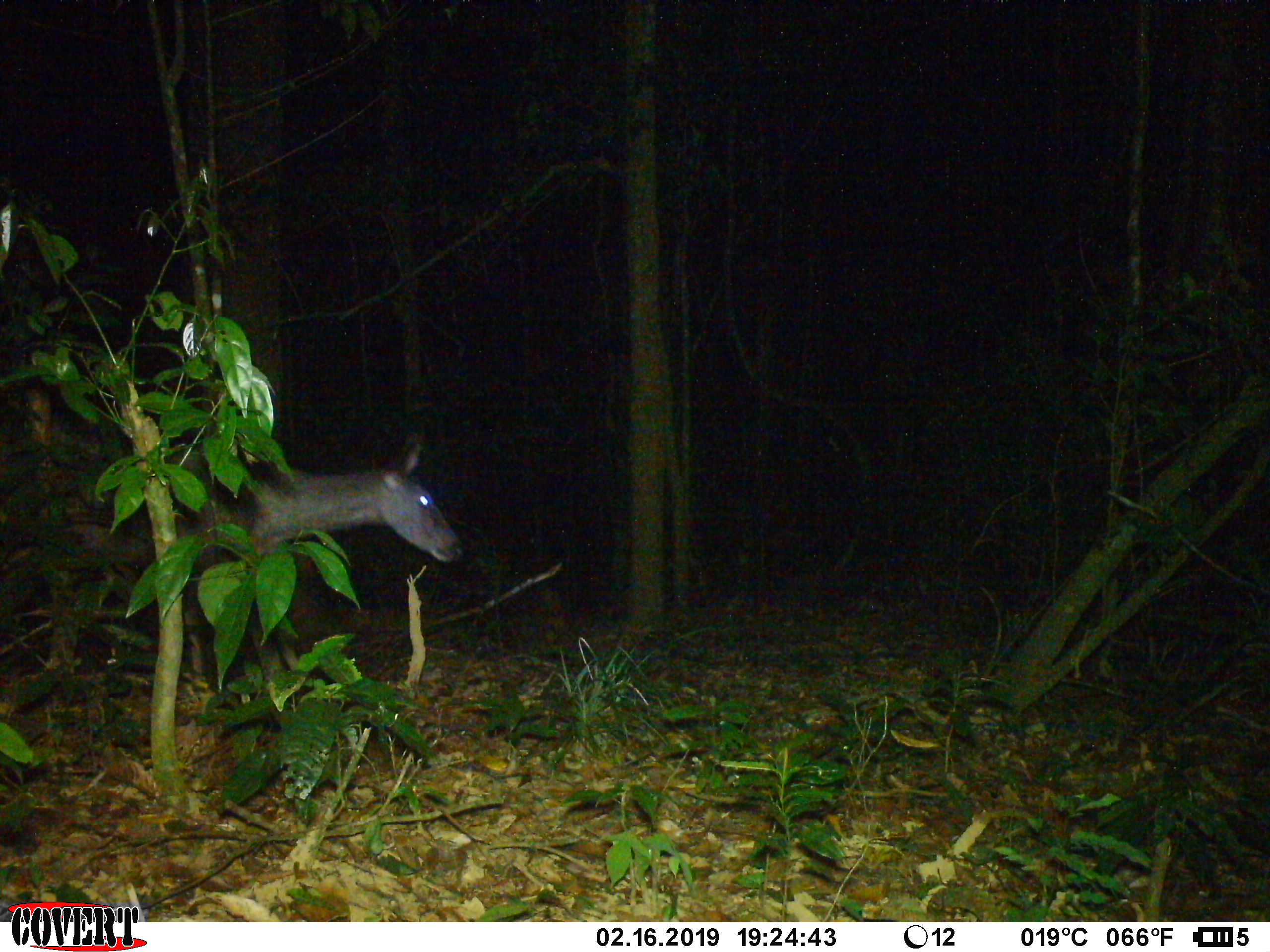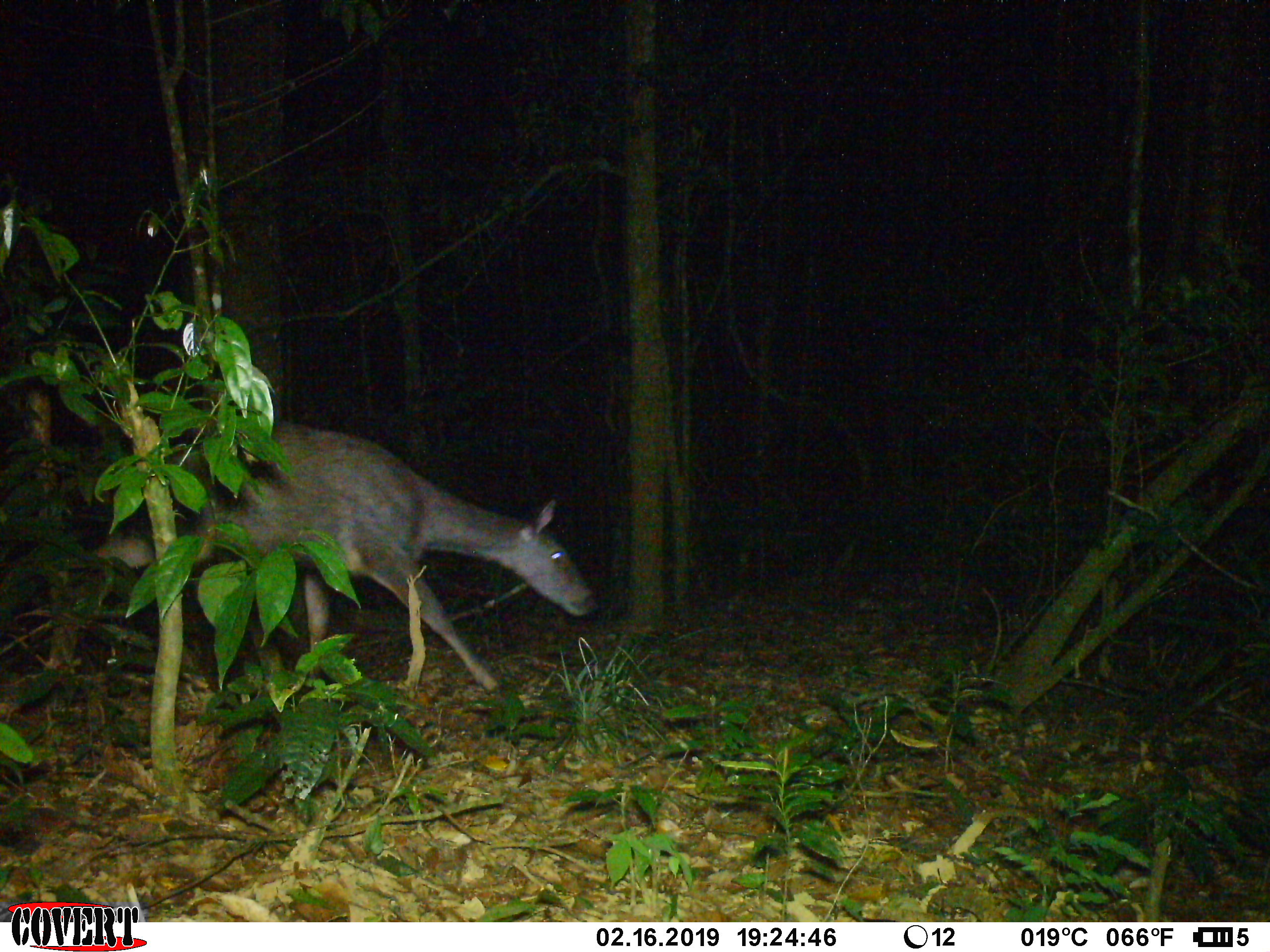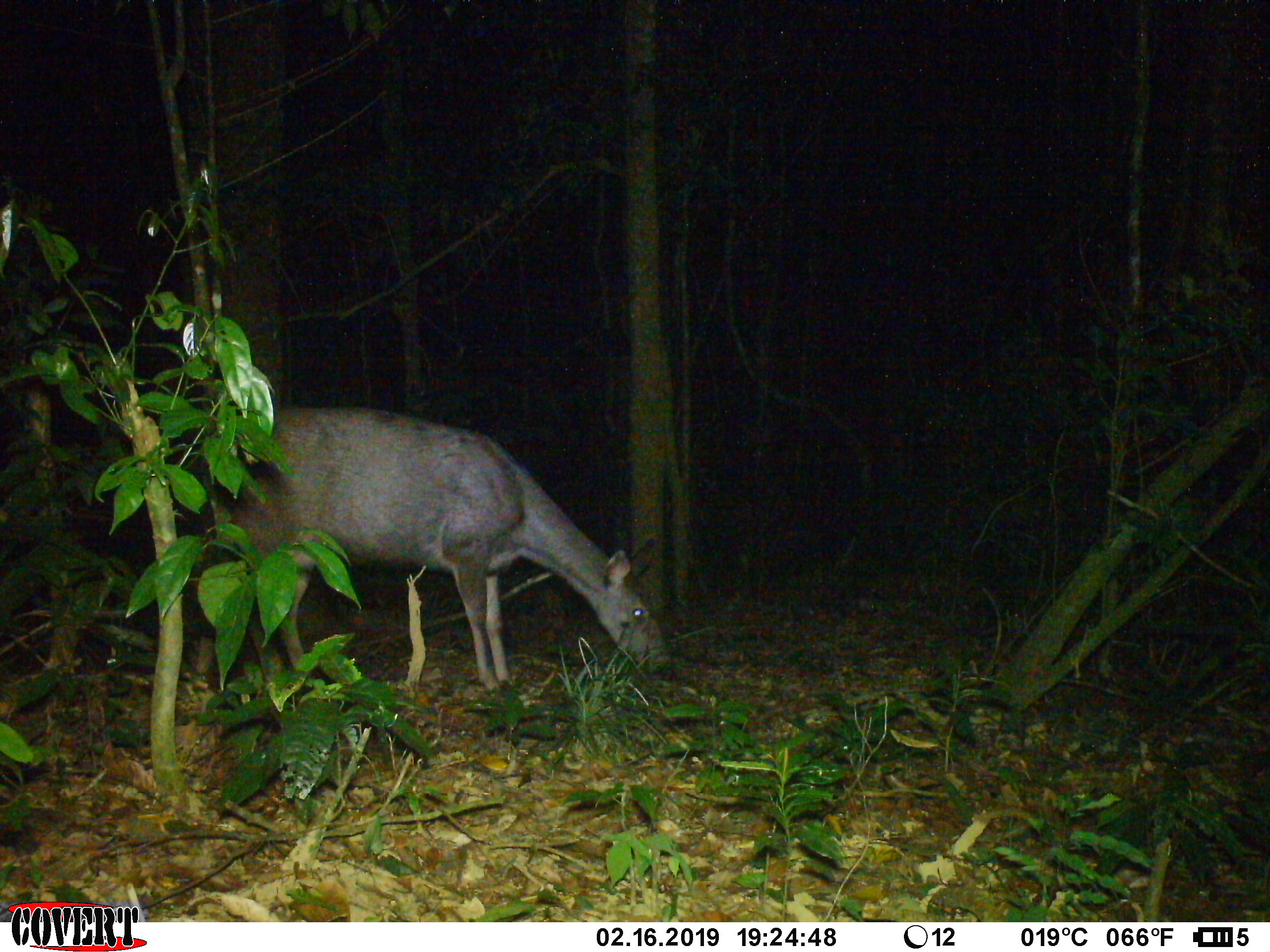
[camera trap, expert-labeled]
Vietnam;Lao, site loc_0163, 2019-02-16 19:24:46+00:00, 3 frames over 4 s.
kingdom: Animalia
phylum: Chordata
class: Mammalia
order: Artiodactyla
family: Cervidae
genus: Rusa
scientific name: Rusa unicolor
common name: sambar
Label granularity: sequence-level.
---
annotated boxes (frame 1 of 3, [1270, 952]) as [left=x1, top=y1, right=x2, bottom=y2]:
sambar: [left=0, top=368, right=464, bottom=678]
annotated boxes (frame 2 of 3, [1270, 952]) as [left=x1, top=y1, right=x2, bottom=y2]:
sambar: [left=45, top=420, right=599, bottom=696]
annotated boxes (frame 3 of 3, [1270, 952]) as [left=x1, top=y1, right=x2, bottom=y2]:
sambar: [left=192, top=405, right=670, bottom=693]